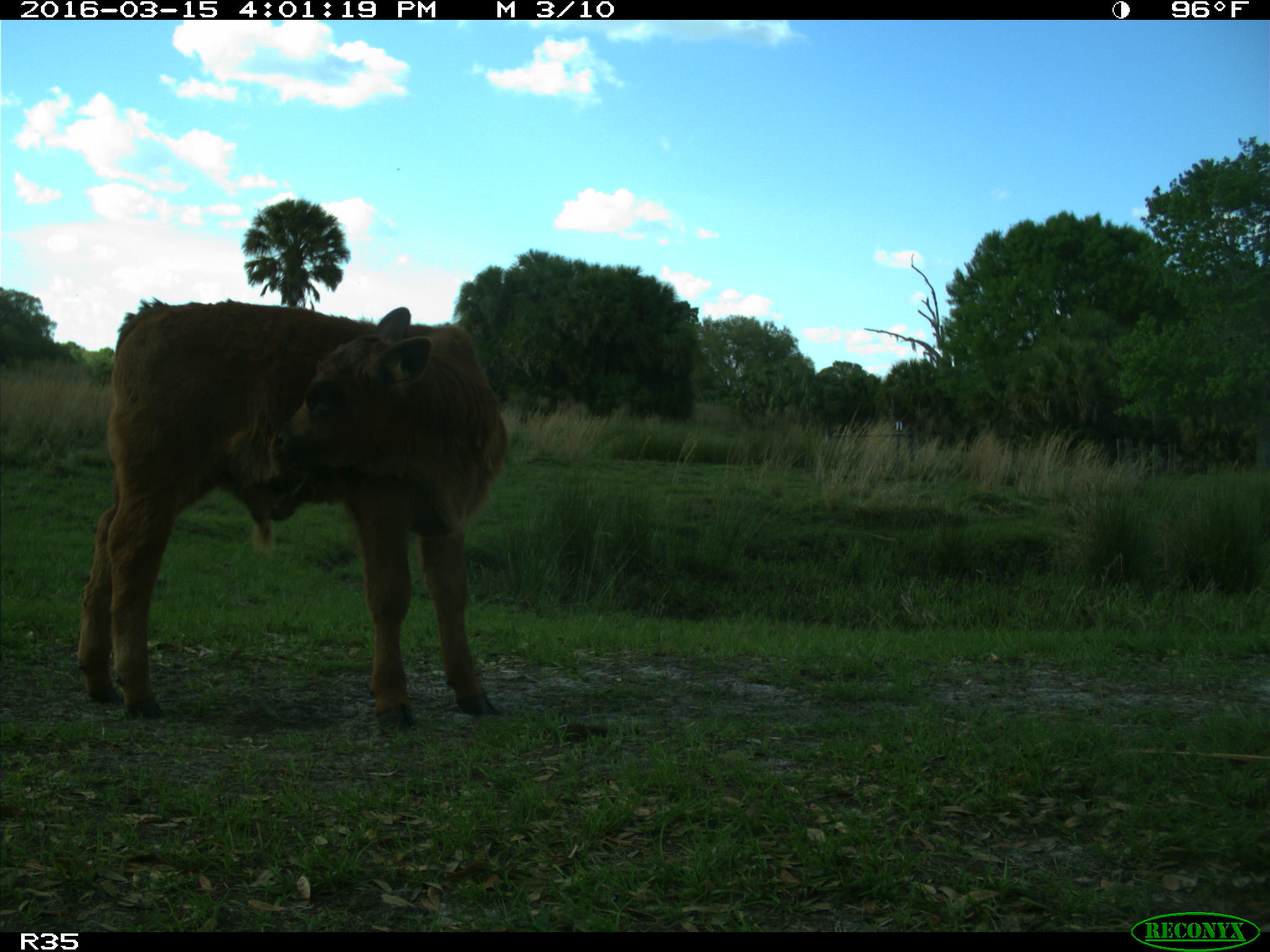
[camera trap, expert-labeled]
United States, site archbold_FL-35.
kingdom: Animalia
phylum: Chordata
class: Mammalia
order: Artiodactyla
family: Bovidae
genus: Bos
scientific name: Bos taurus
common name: domestic cow